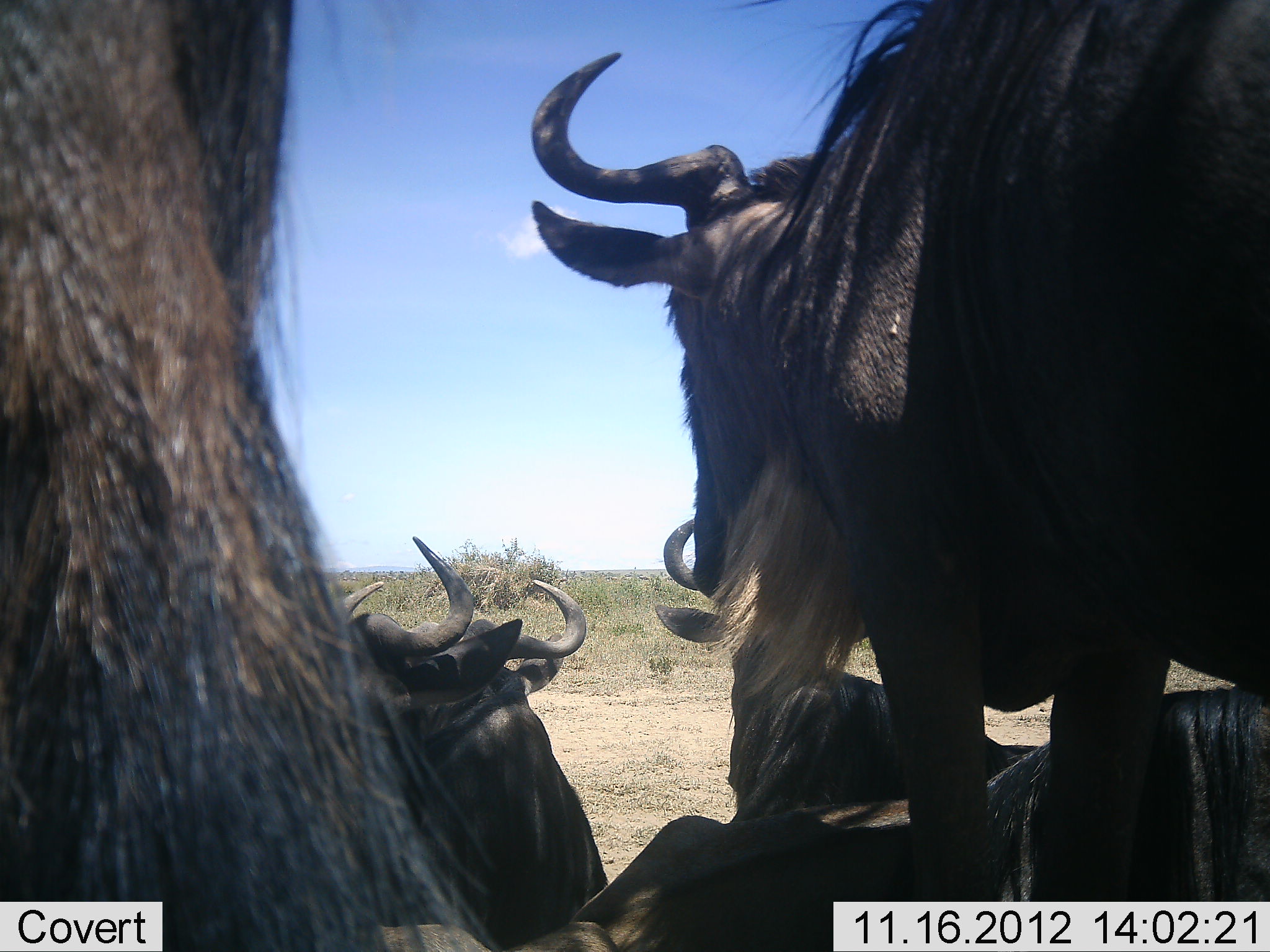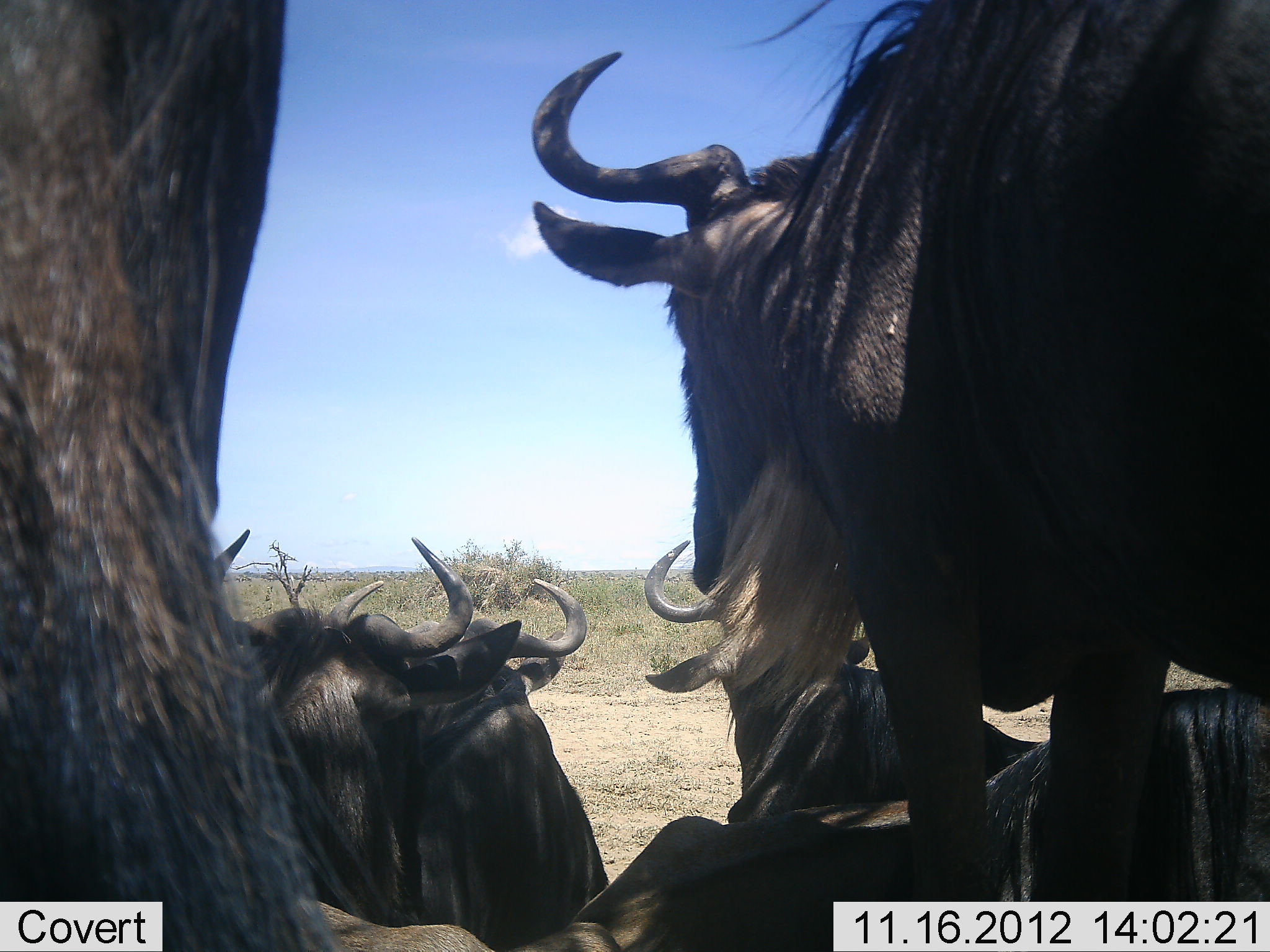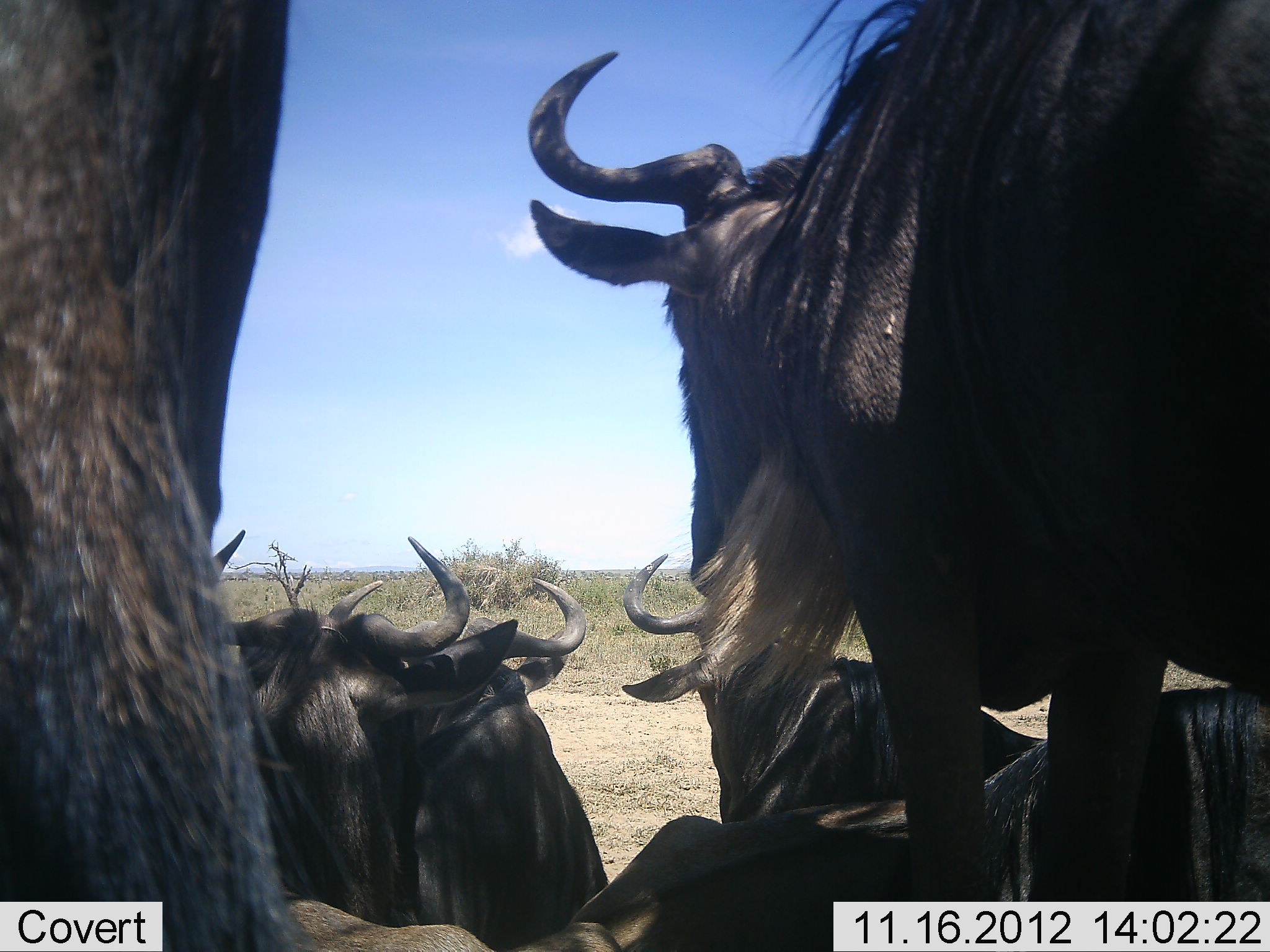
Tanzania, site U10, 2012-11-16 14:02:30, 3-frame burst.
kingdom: Animalia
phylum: Chordata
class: Mammalia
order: Artiodactyla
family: Bovidae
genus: Connochaetes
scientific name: Connochaetes taurinus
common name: blue wildebeest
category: wildebeest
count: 6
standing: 50%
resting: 100%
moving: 0%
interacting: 10%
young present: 0%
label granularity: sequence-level